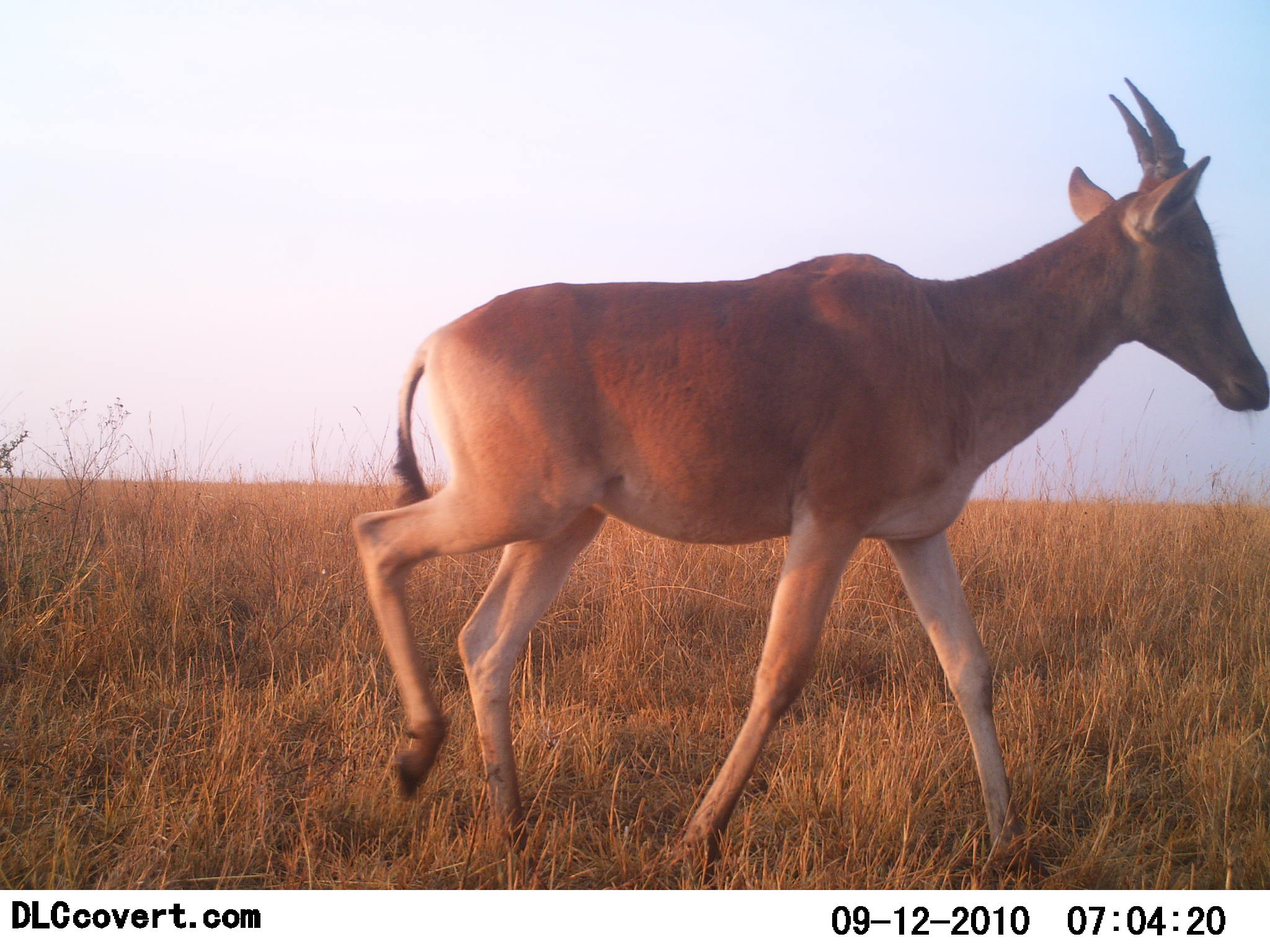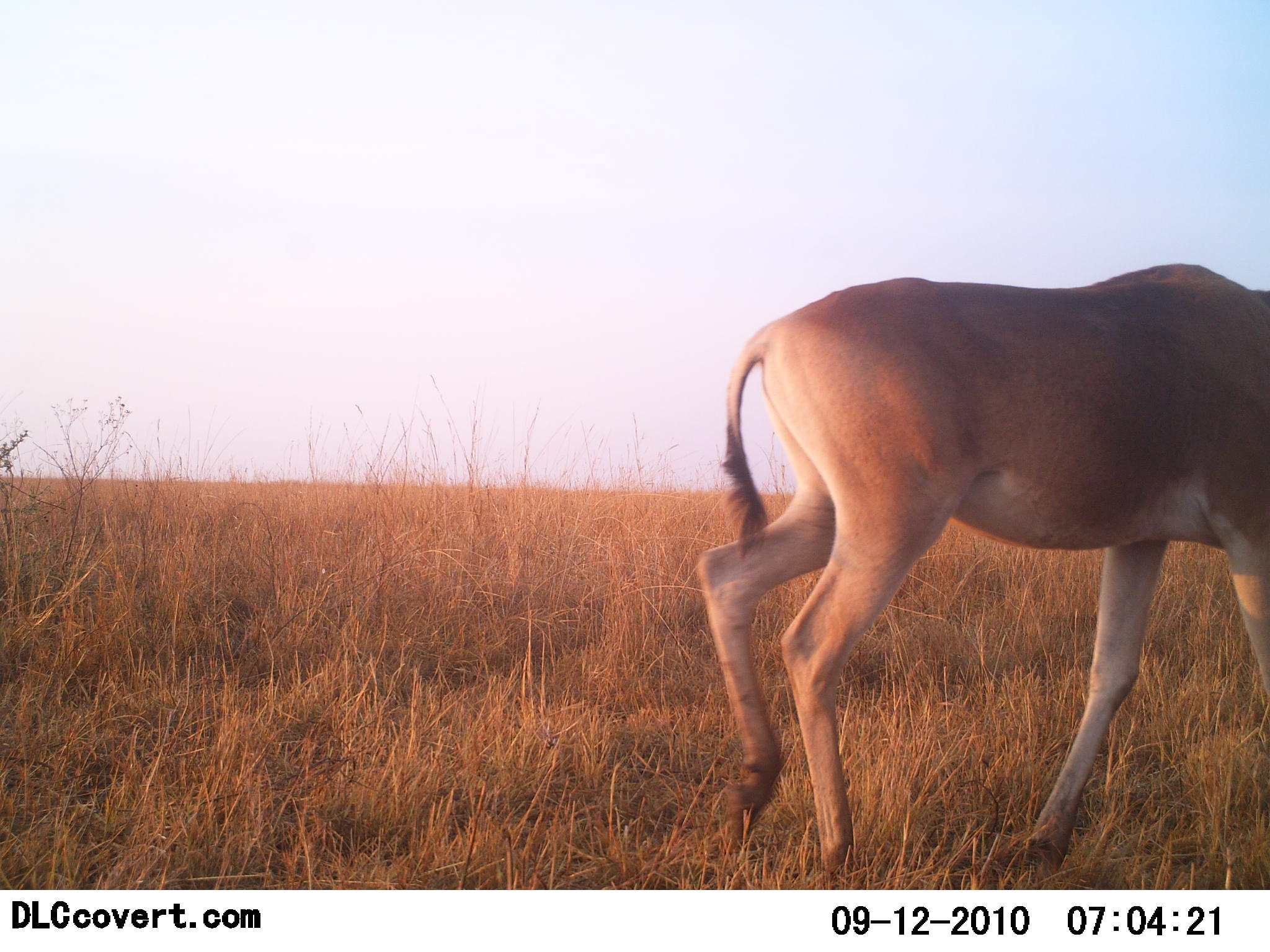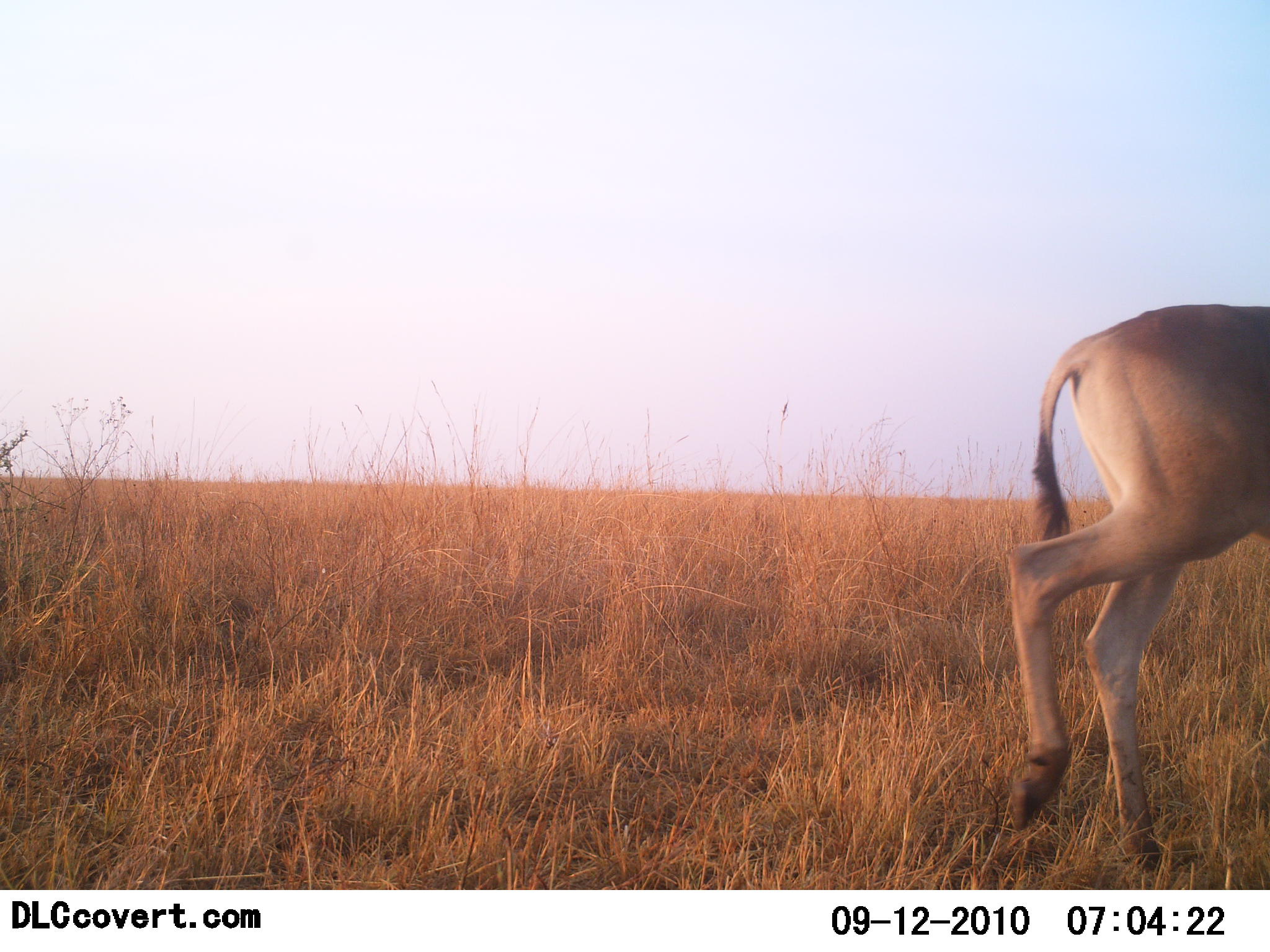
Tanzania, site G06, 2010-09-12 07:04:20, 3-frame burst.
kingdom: Animalia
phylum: Chordata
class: Mammalia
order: Artiodactyla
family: Bovidae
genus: Alcelaphus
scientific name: Alcelaphus buselaphus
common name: hartebeest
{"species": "hartebeest (Alcelaphus buselaphus)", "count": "1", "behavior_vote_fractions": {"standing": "13%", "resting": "0%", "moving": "87%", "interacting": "0%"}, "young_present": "0%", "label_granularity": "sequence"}